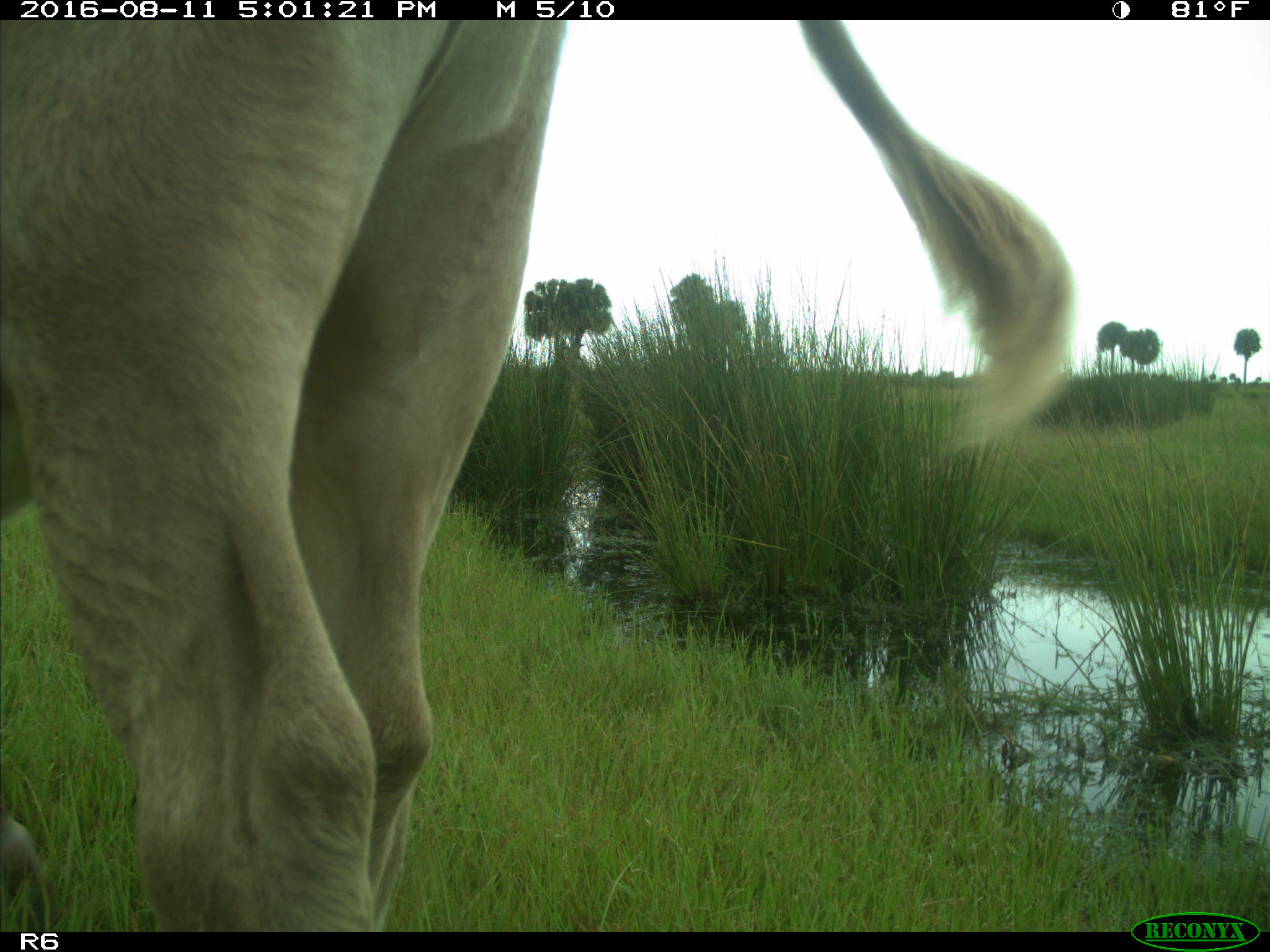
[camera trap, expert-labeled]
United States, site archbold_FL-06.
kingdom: Animalia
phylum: Chordata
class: Mammalia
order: Artiodactyla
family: Bovidae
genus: Bos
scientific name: Bos taurus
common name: domestic cow